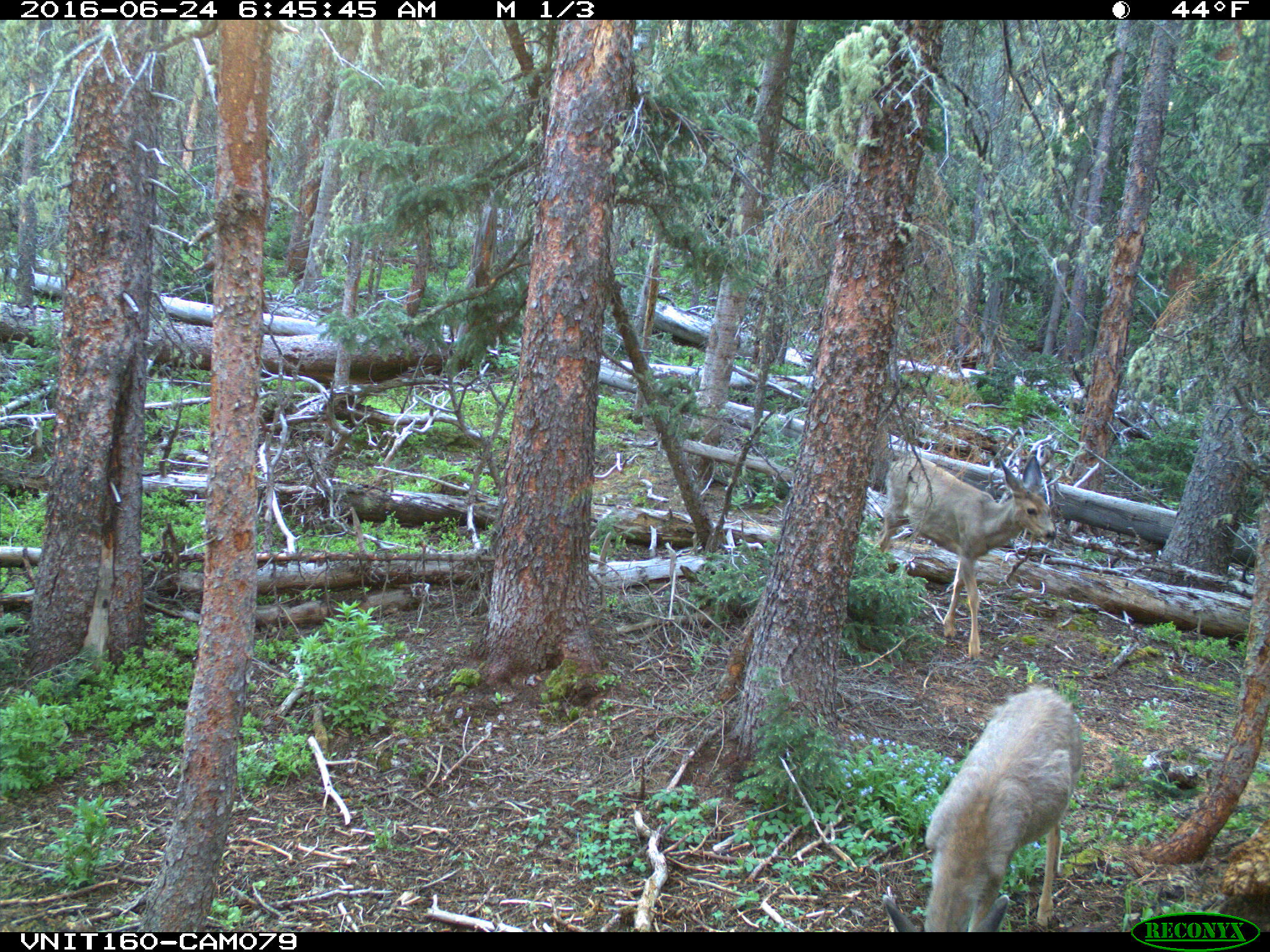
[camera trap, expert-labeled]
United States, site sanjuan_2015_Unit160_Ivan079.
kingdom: Animalia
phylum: Chordata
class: Mammalia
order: Artiodactyla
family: Cervidae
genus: Odocoileus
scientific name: Odocoileus hemionus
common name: mule deer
Odocoileus hemionus (mule deer).